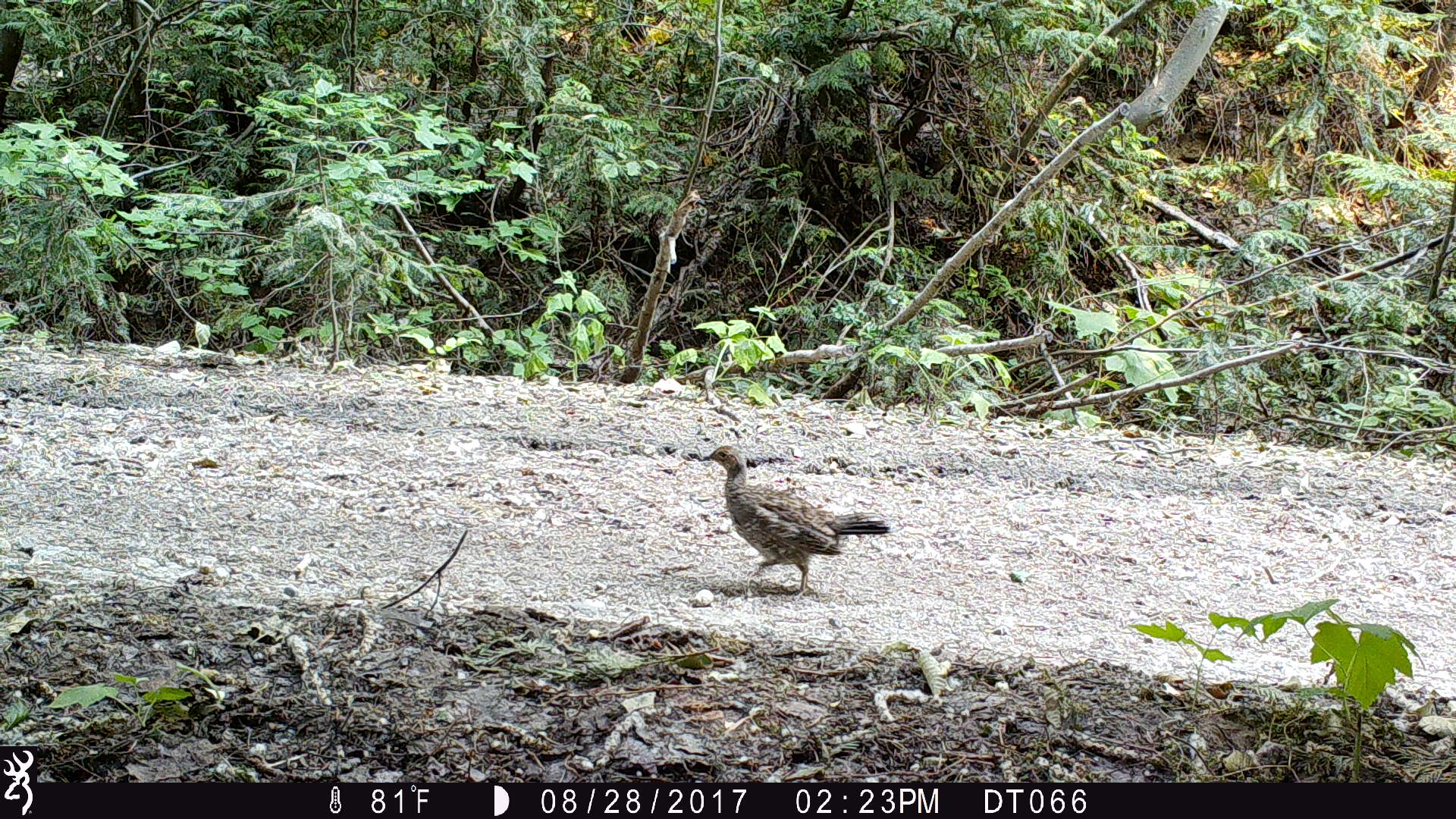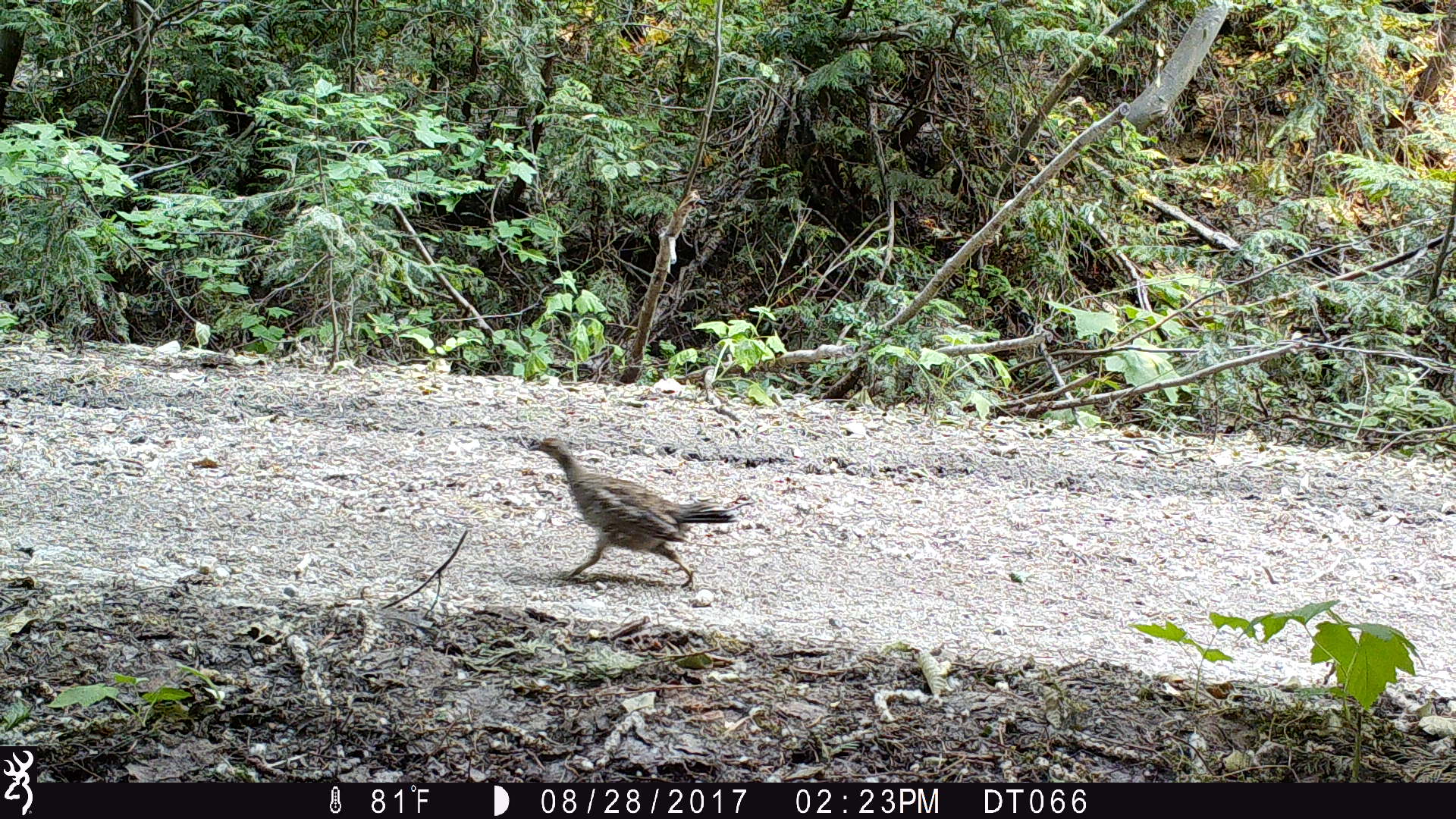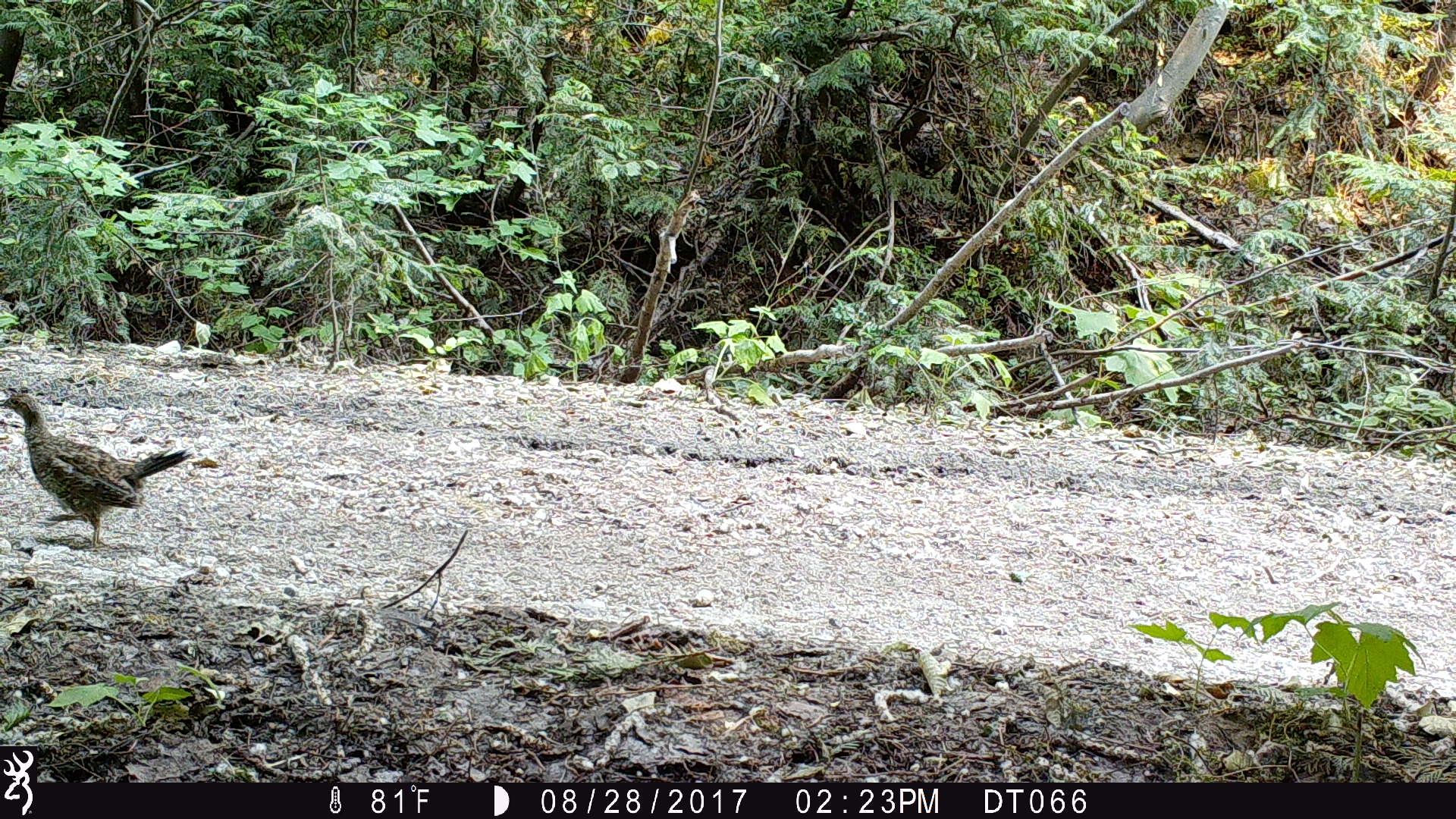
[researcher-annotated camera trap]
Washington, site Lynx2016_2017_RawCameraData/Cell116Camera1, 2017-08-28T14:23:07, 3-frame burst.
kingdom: Animalia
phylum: Chordata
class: Aves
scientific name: Aves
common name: birds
Aves (birds). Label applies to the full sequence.